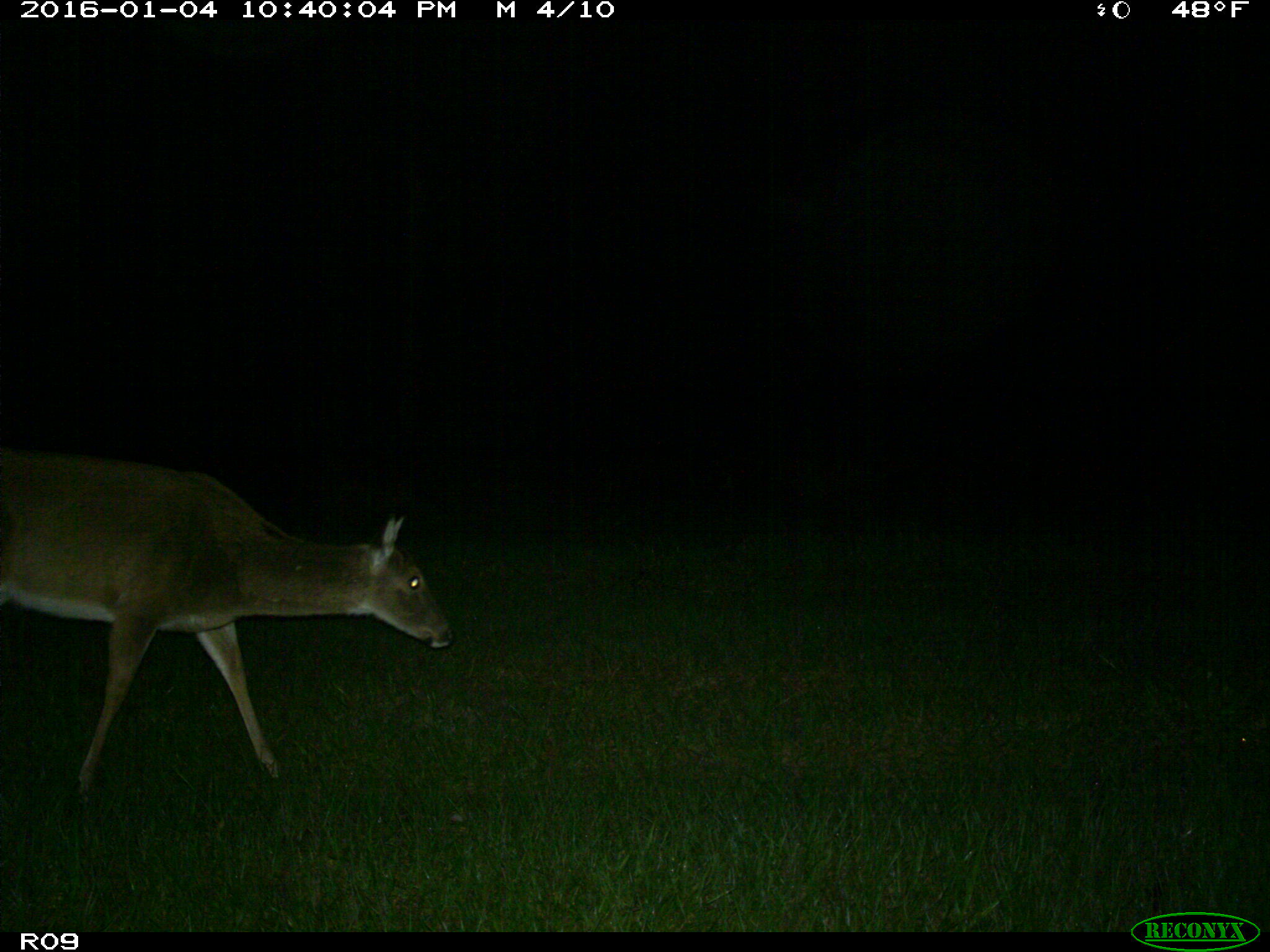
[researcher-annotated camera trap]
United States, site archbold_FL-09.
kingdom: Animalia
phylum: Chordata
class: Mammalia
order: Artiodactyla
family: Cervidae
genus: Odocoileus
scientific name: Odocoileus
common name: deer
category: unidentified deer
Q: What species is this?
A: Unidentified deer (deer) (Odocoileus).